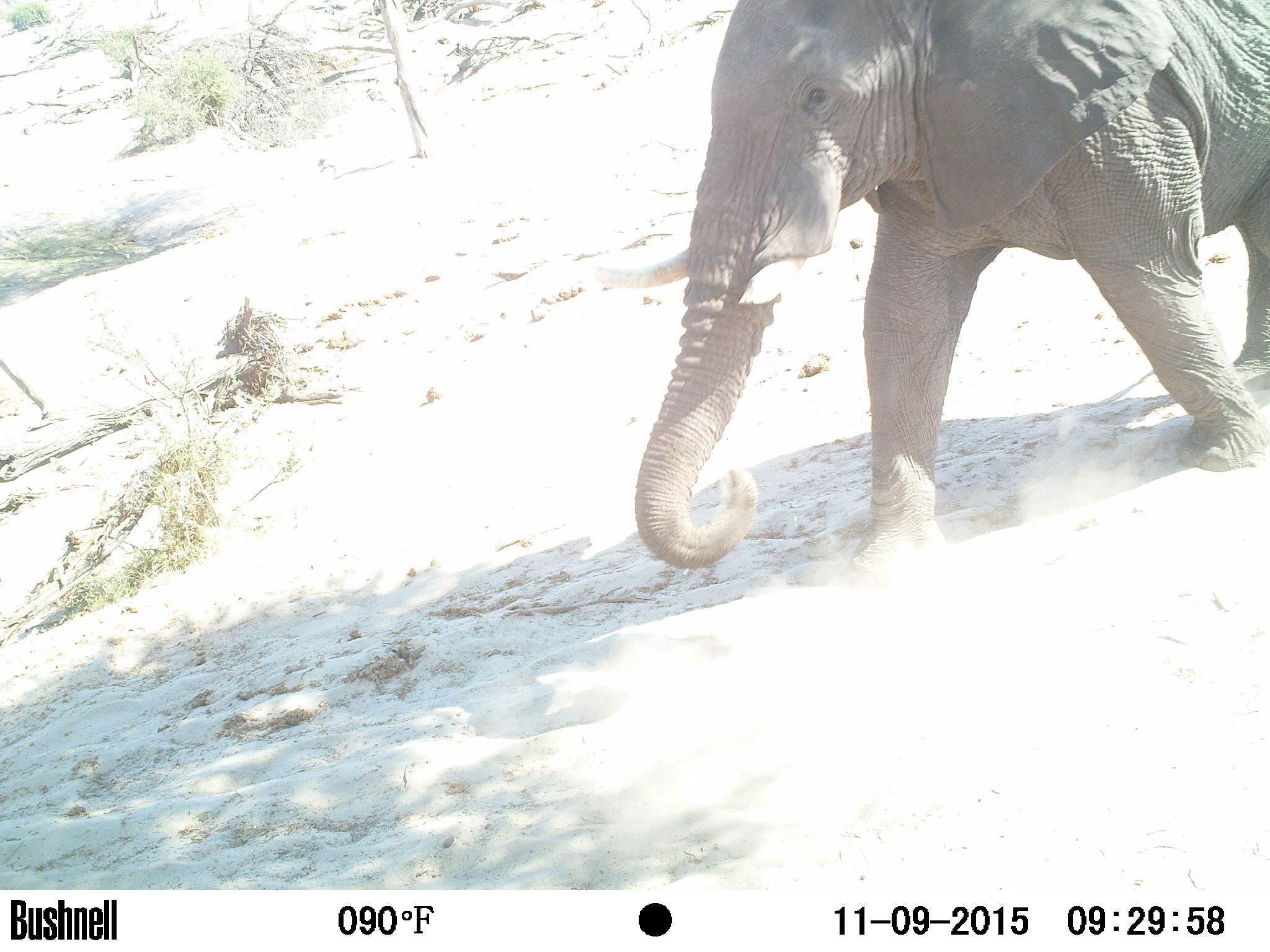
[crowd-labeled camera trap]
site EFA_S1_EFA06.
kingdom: Animalia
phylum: Chordata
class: Mammalia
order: Proboscidea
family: Elephantidae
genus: Loxodonta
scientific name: Loxodonta africana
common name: african bush elephant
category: elephant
Elephant (african bush elephant) (Loxodonta africana), count 1. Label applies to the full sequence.